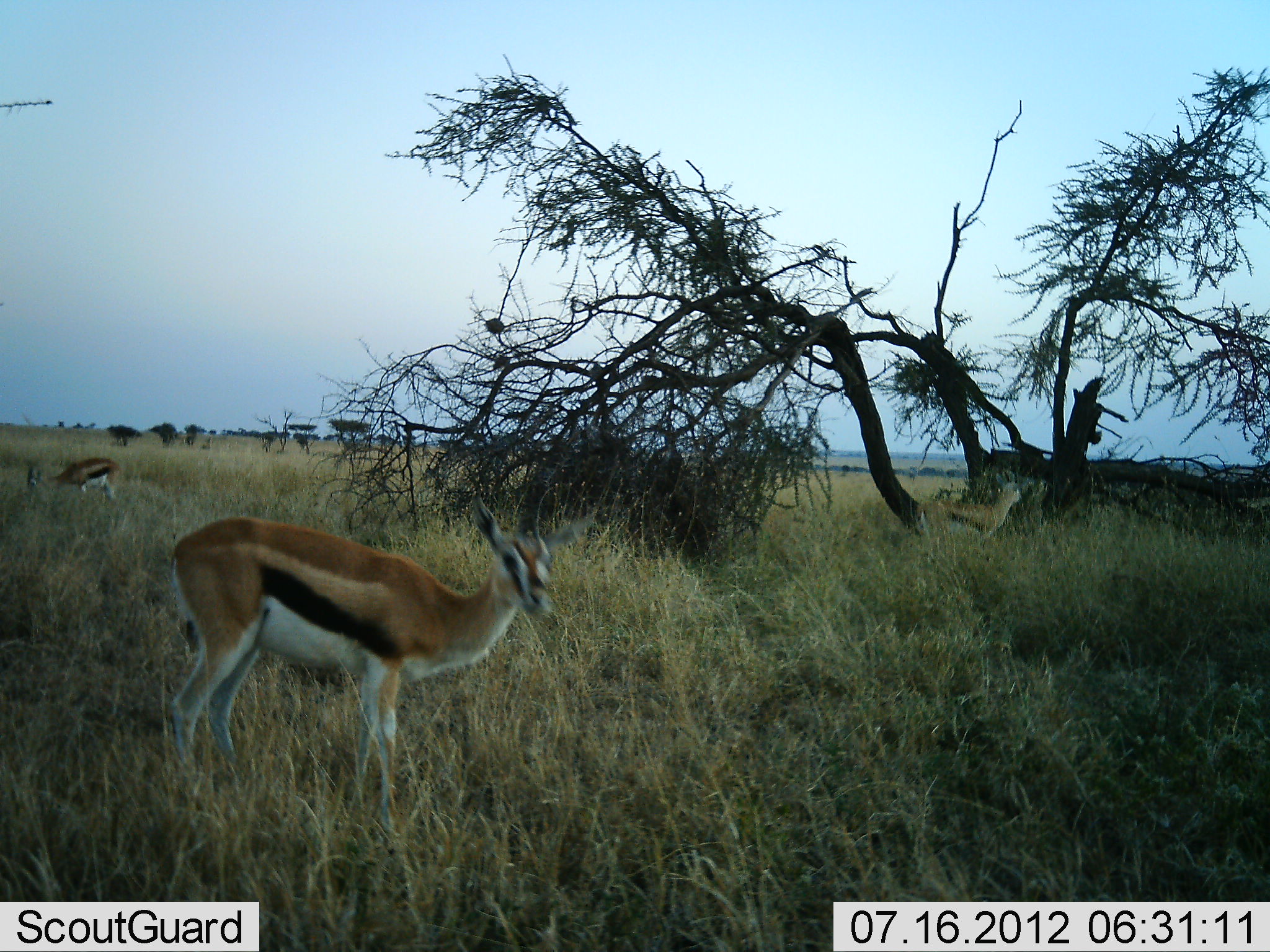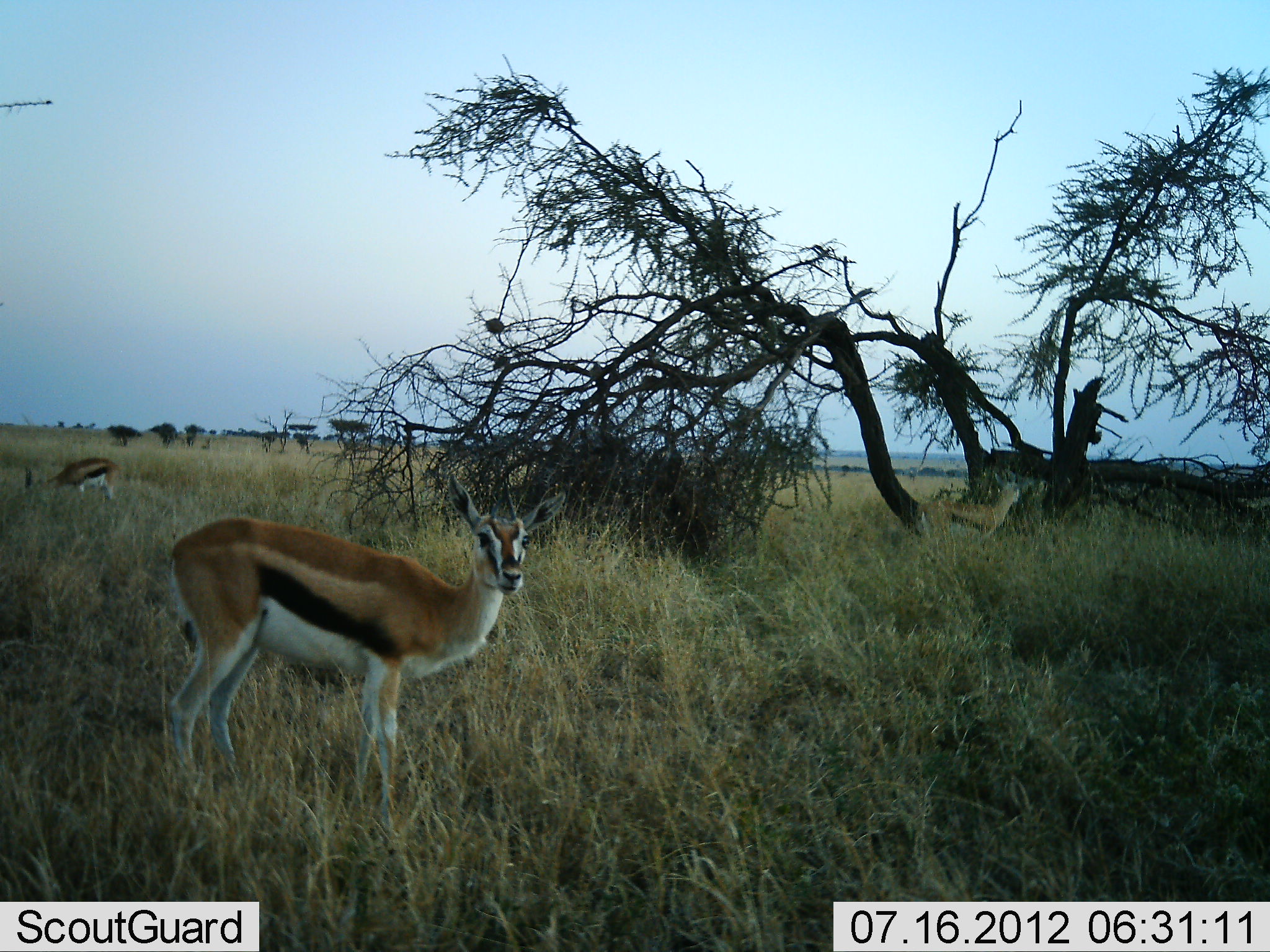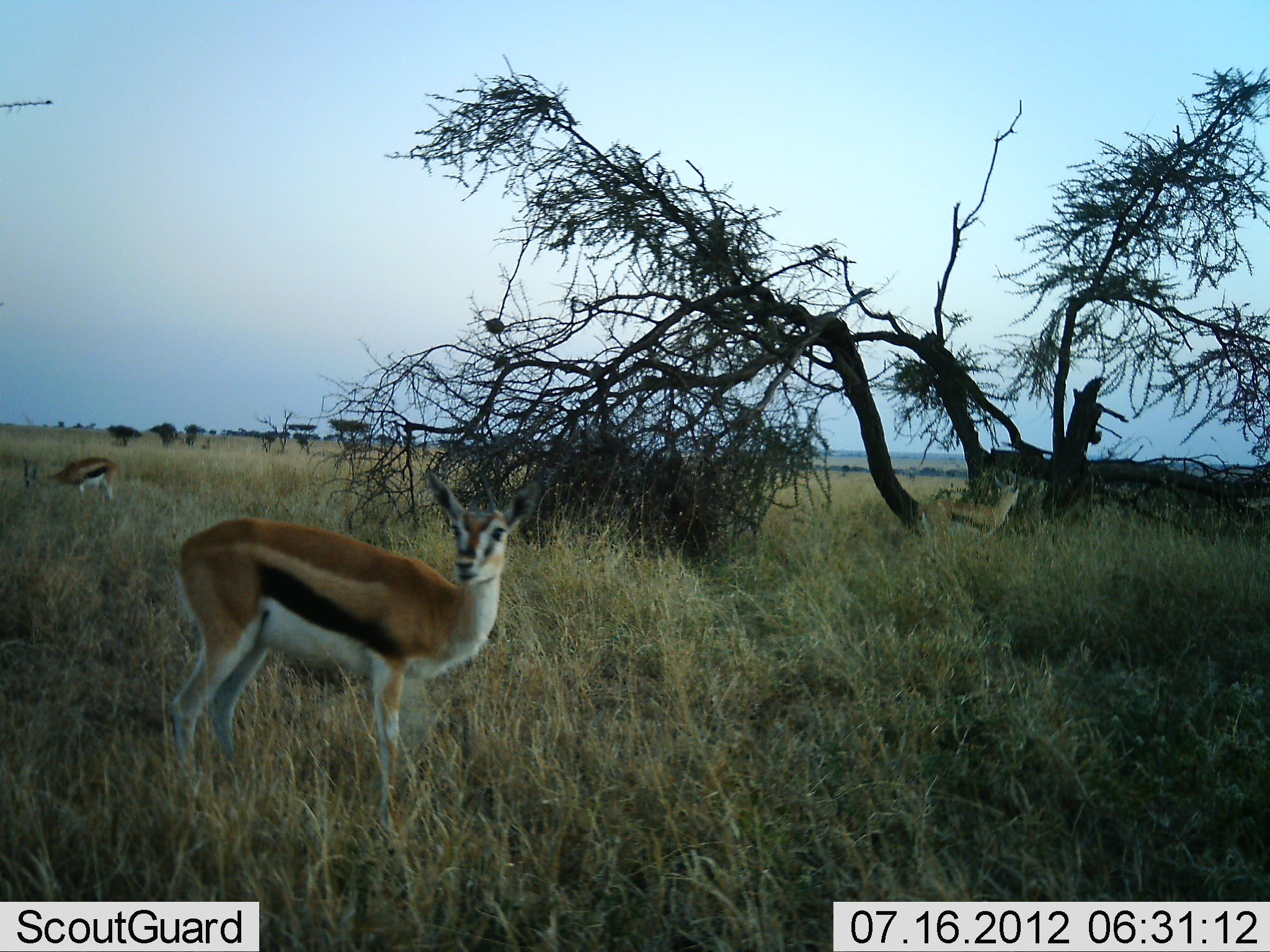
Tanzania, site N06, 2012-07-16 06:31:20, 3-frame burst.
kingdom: Animalia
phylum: Chordata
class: Mammalia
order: Artiodactyla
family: Bovidae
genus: Eudorcas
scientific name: Eudorcas thomsonii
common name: thomson's gazelle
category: gazellethomsons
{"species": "gazellethomsons (thomson's gazelle) (Eudorcas thomsonii)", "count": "3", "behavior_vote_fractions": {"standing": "100%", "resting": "0%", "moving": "0%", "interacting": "0%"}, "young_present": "0%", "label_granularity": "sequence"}